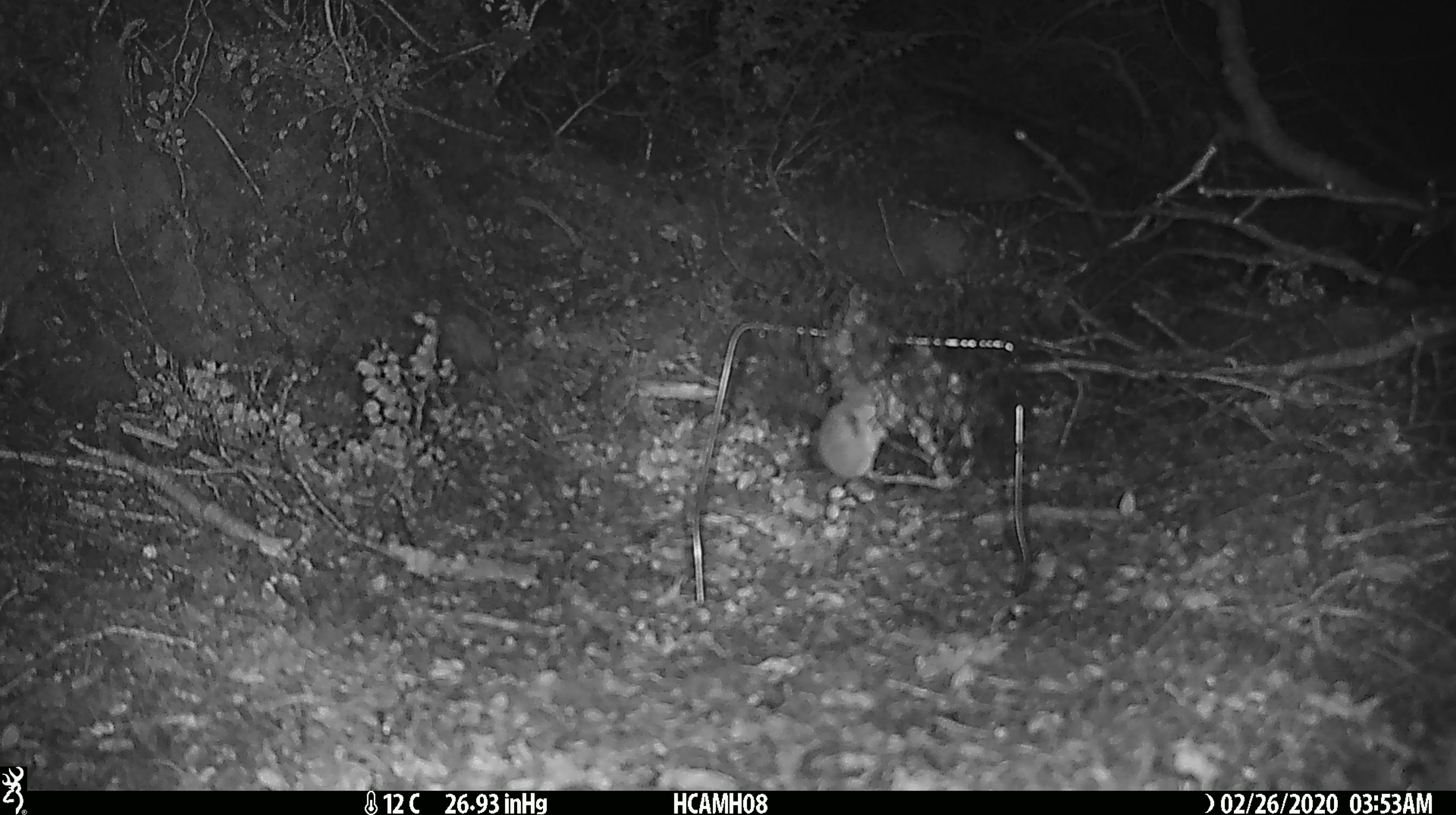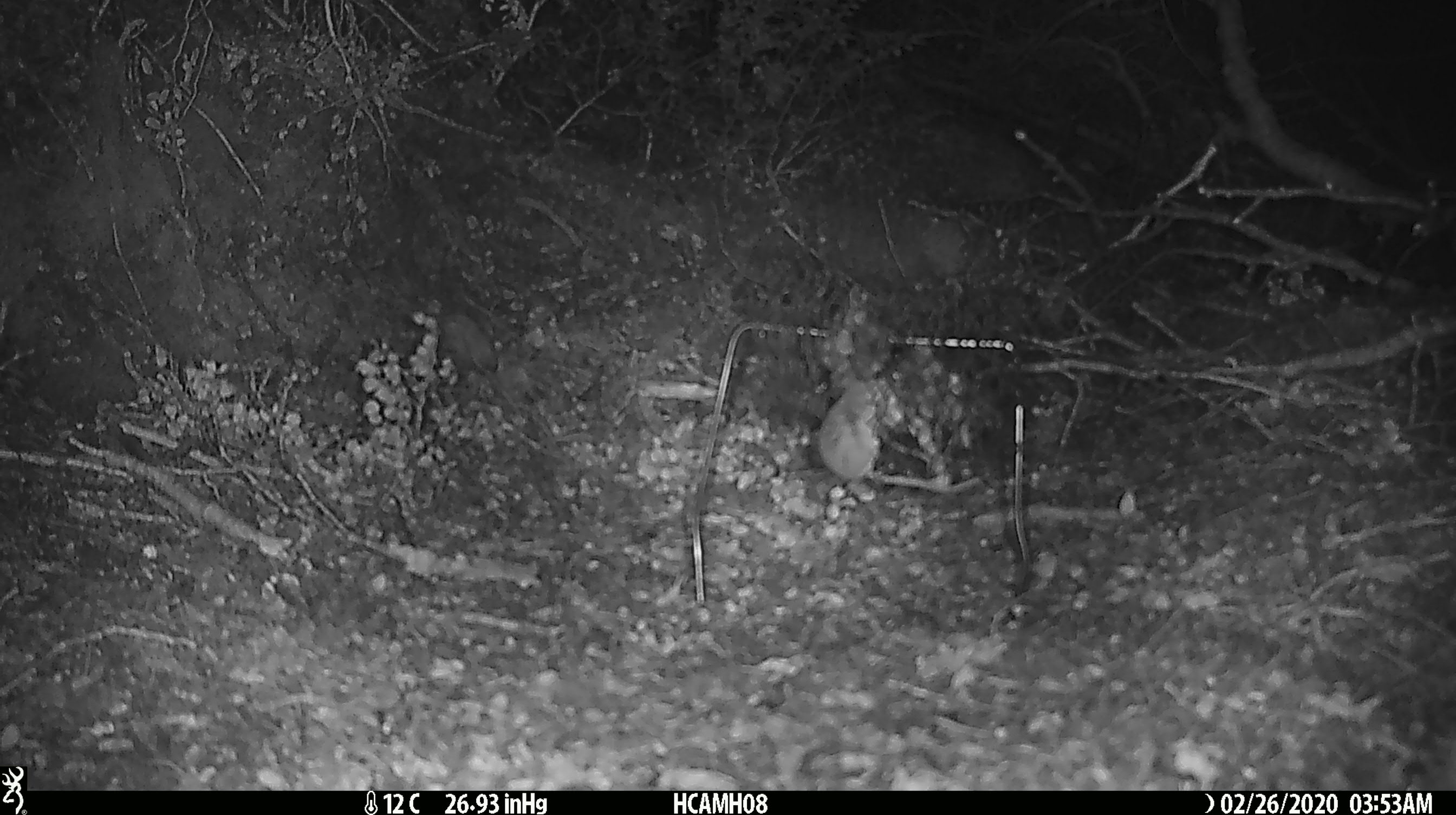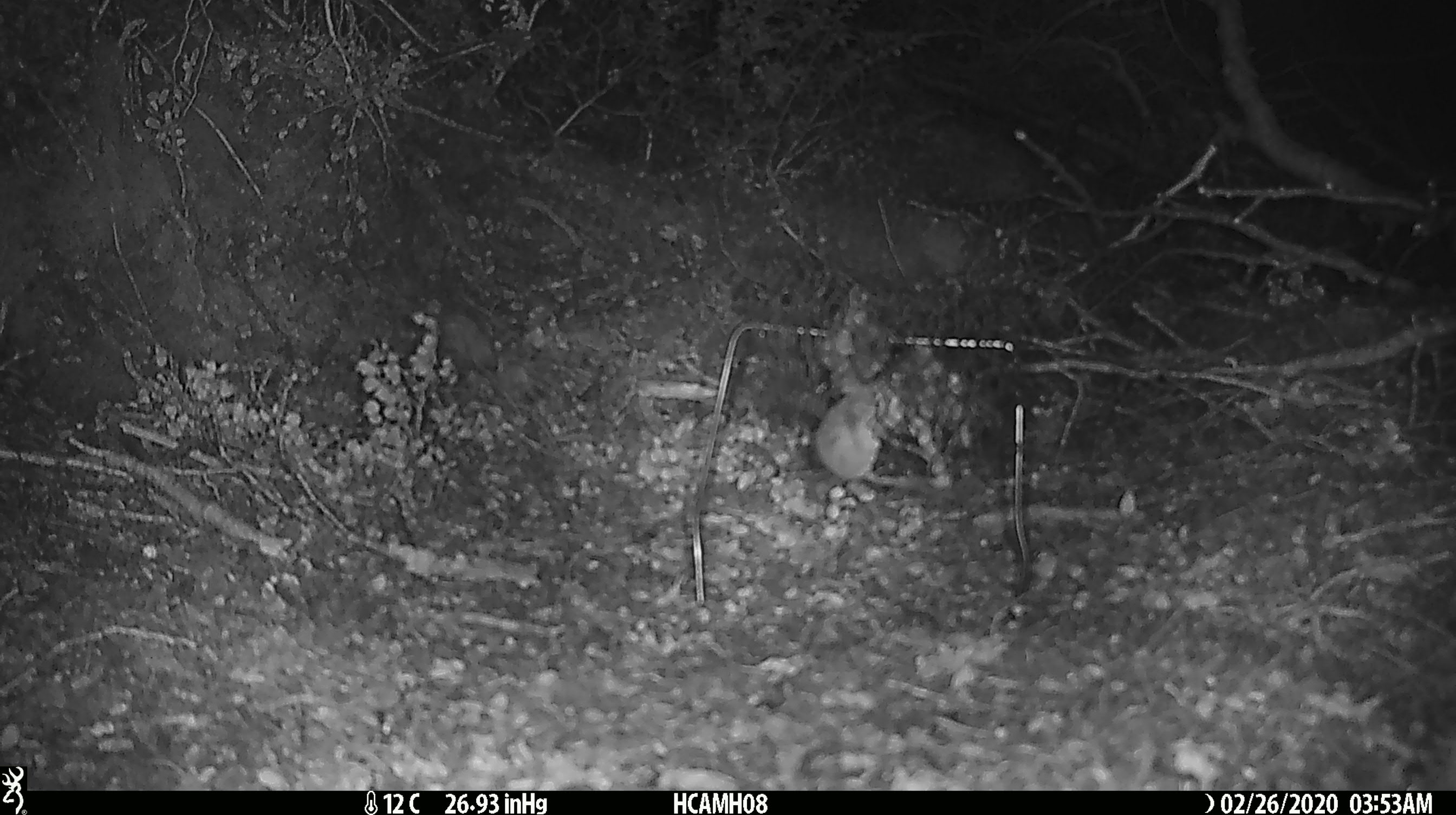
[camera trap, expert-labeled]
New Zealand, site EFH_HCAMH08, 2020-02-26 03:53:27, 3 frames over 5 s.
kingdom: Animalia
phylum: Chordata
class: Mammalia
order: Rodentia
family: Muridae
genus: Mus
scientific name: Mus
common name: mouse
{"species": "mouse (Mus)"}